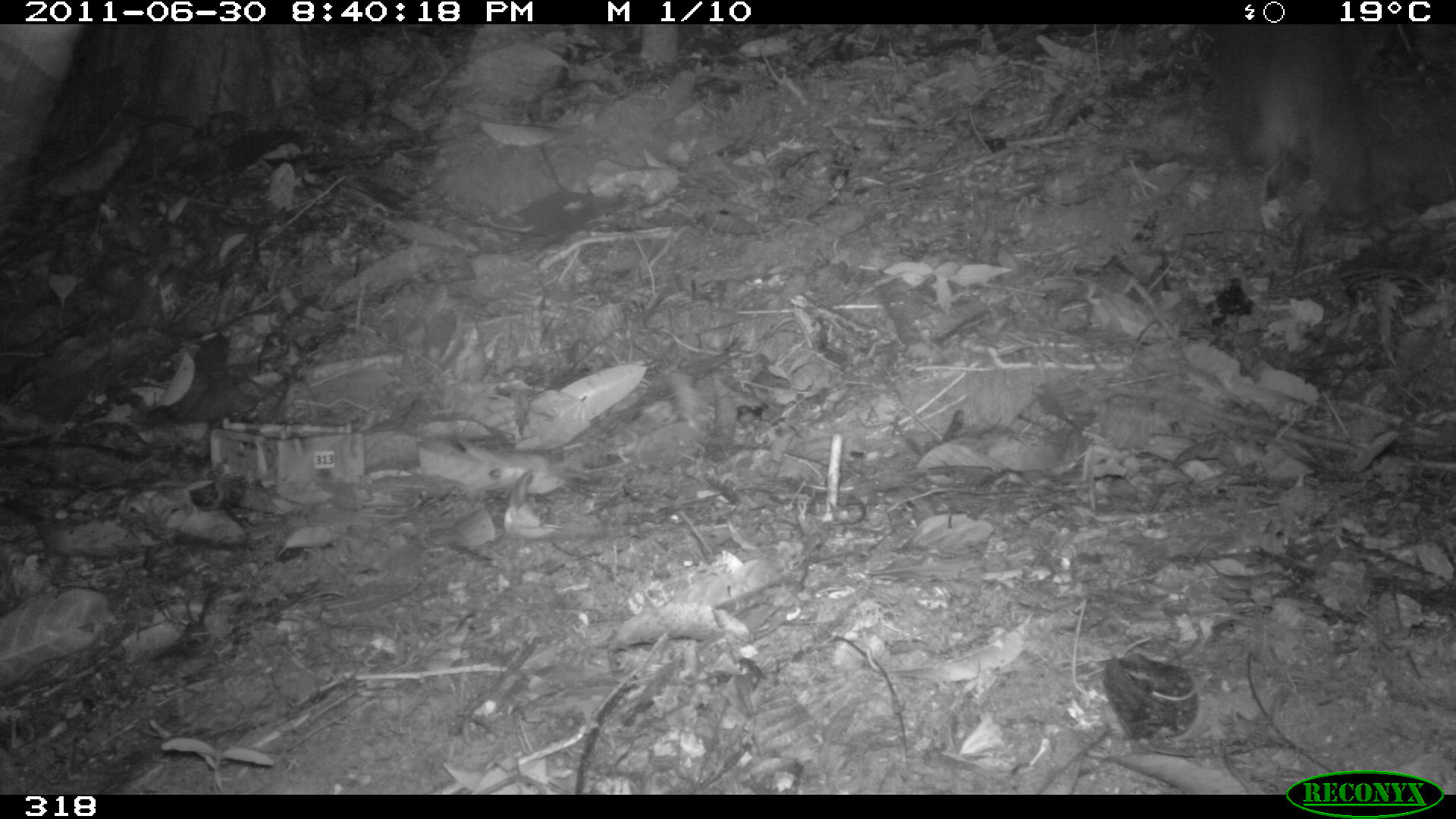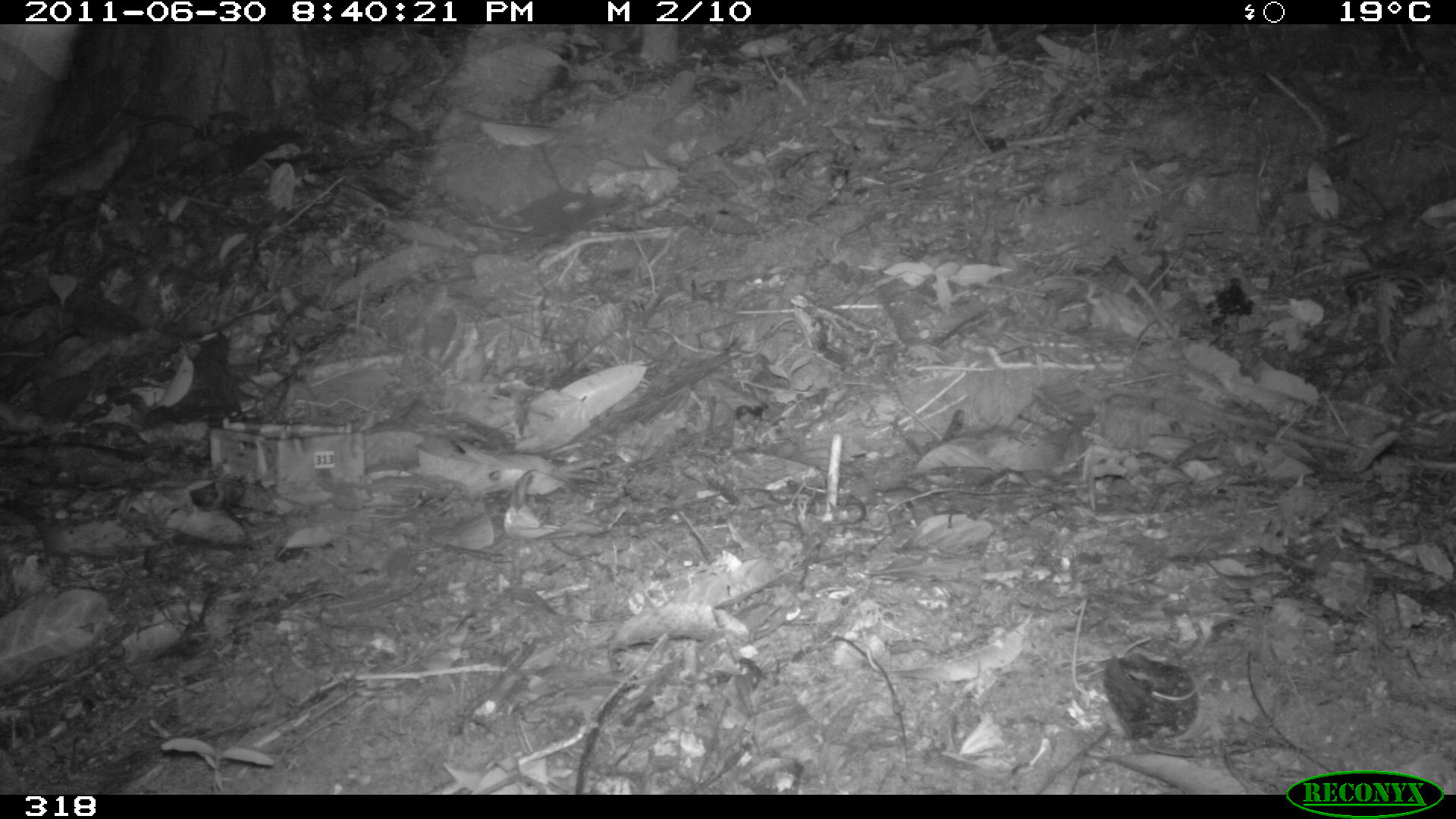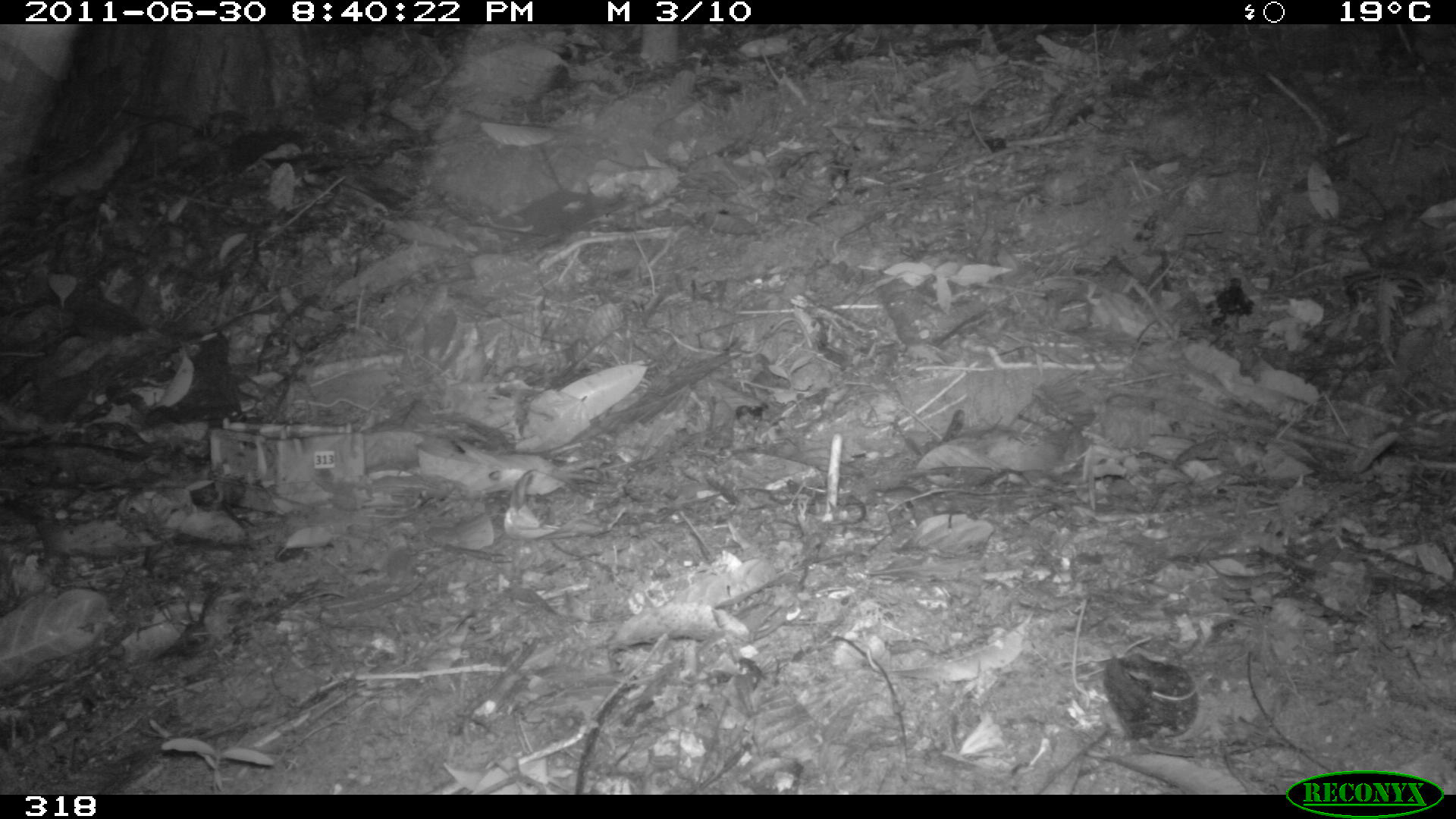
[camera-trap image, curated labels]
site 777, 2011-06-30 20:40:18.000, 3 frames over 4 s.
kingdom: Animalia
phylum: Chordata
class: Mammalia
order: Rodentia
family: Cuniculidae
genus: Cuniculus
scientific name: Cuniculus paca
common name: spotted paca